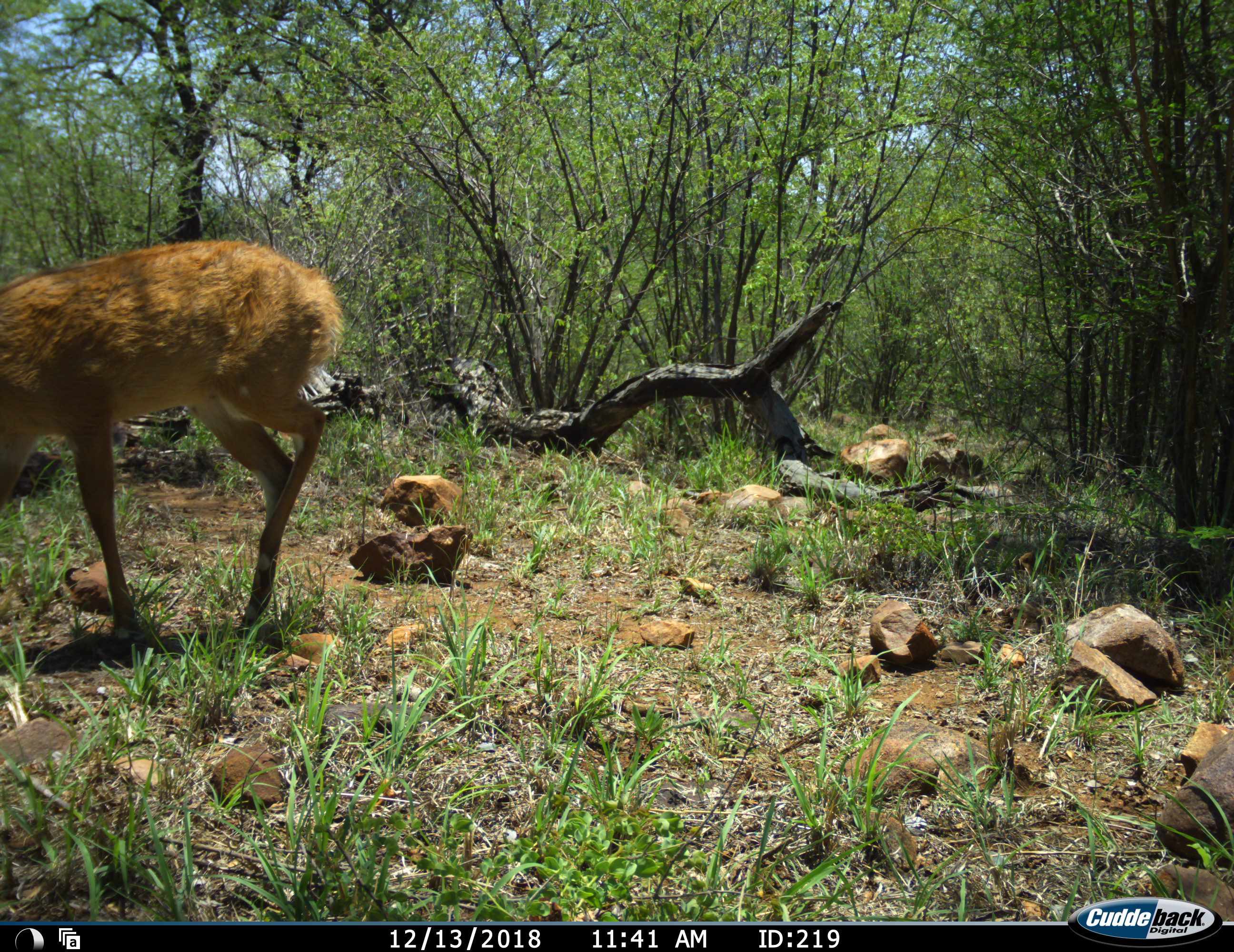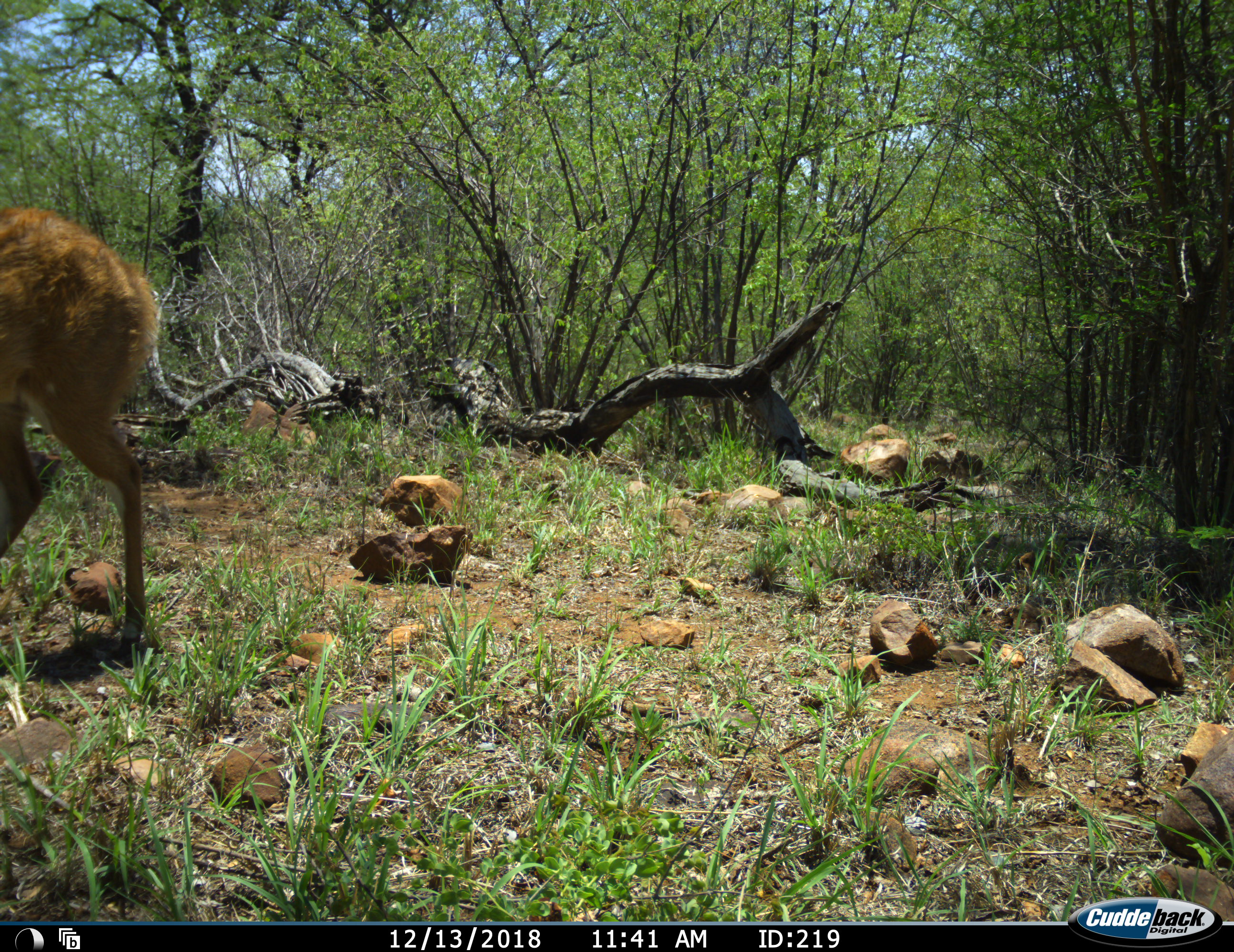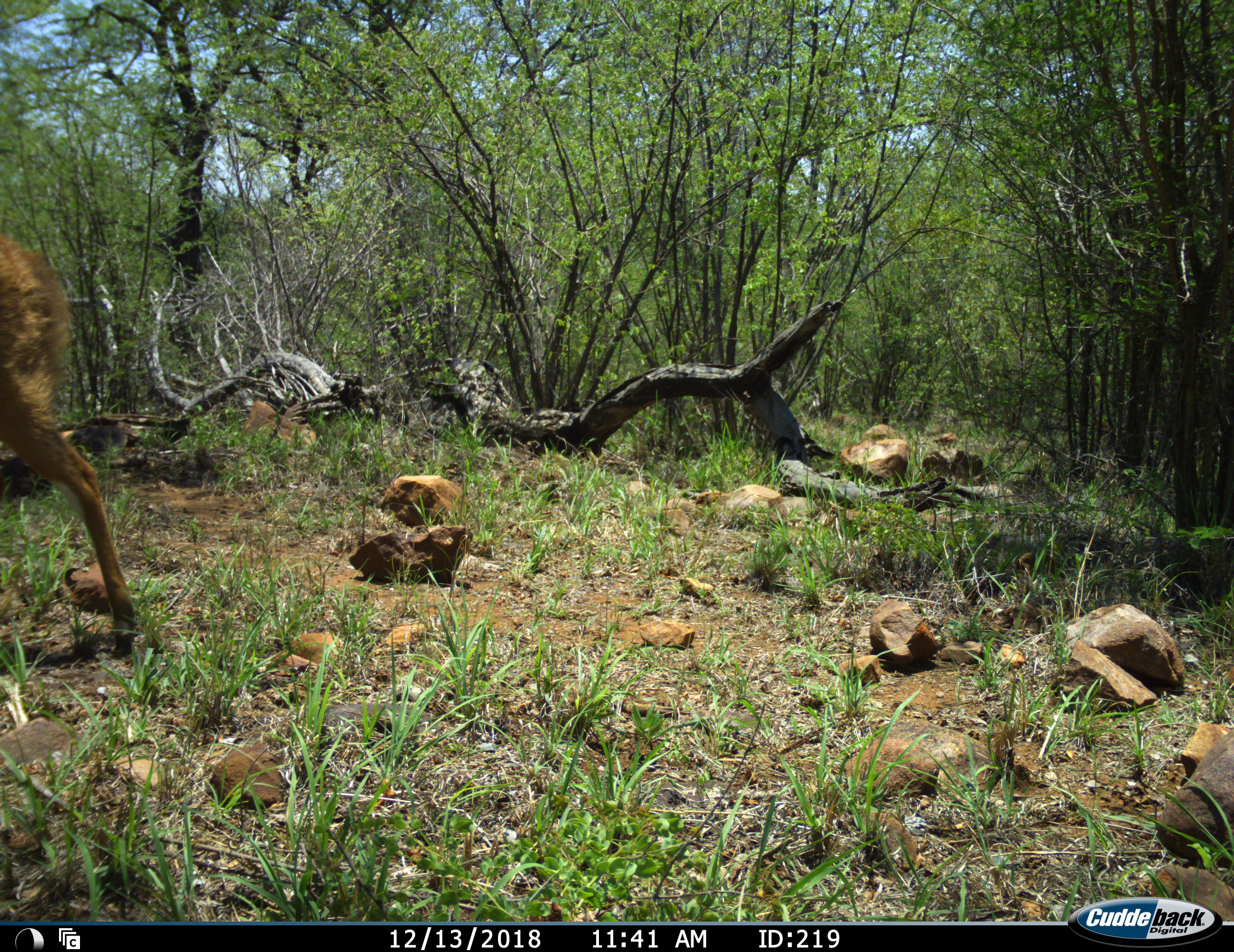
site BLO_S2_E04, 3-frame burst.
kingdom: Animalia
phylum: Chordata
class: Mammalia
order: Artiodactyla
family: Bovidae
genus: Tragelaphus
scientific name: Tragelaphus scriptus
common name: bushbuck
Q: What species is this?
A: Bushbuck (Tragelaphus scriptus).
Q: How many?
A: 1.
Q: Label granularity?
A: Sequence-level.